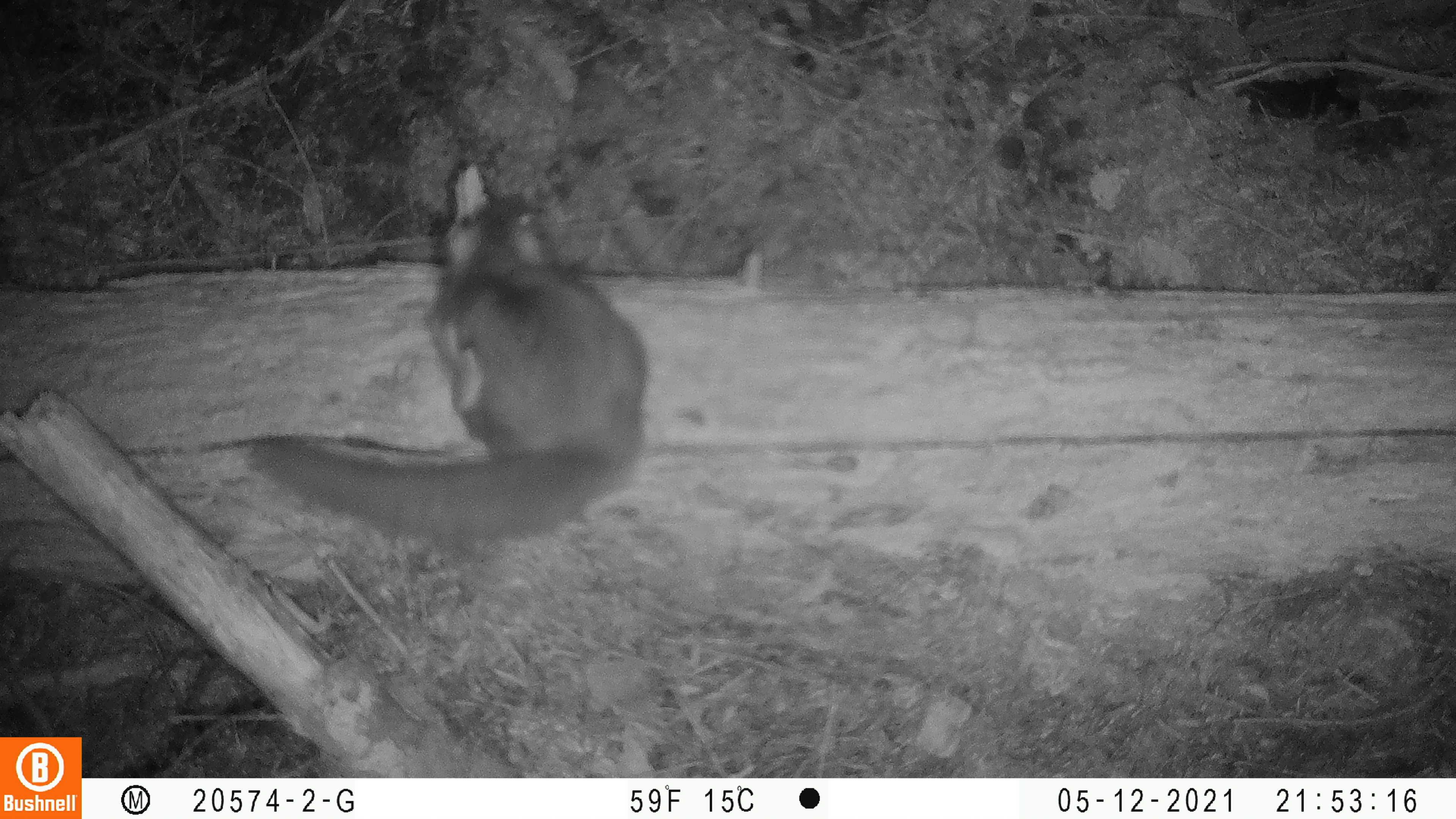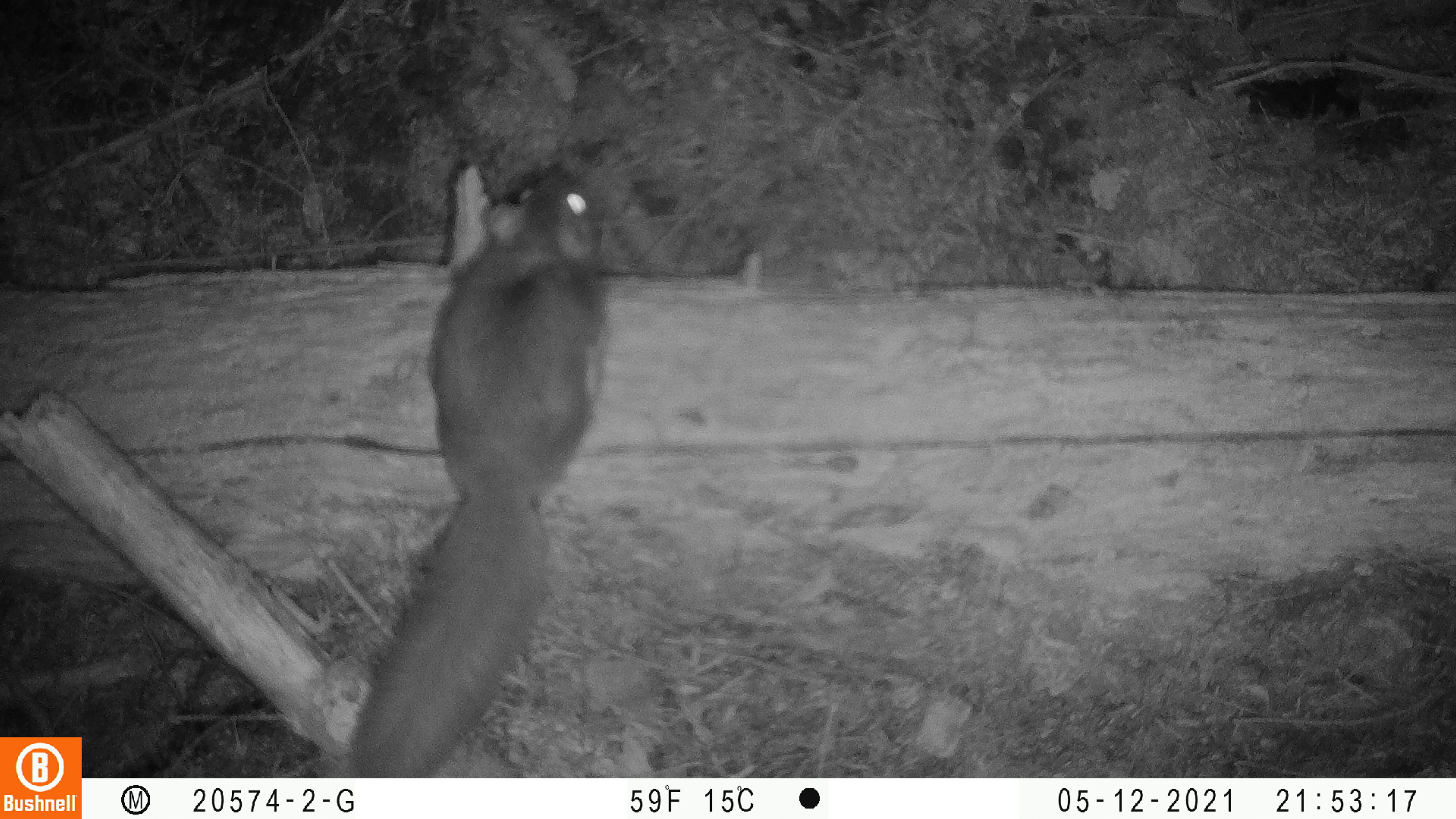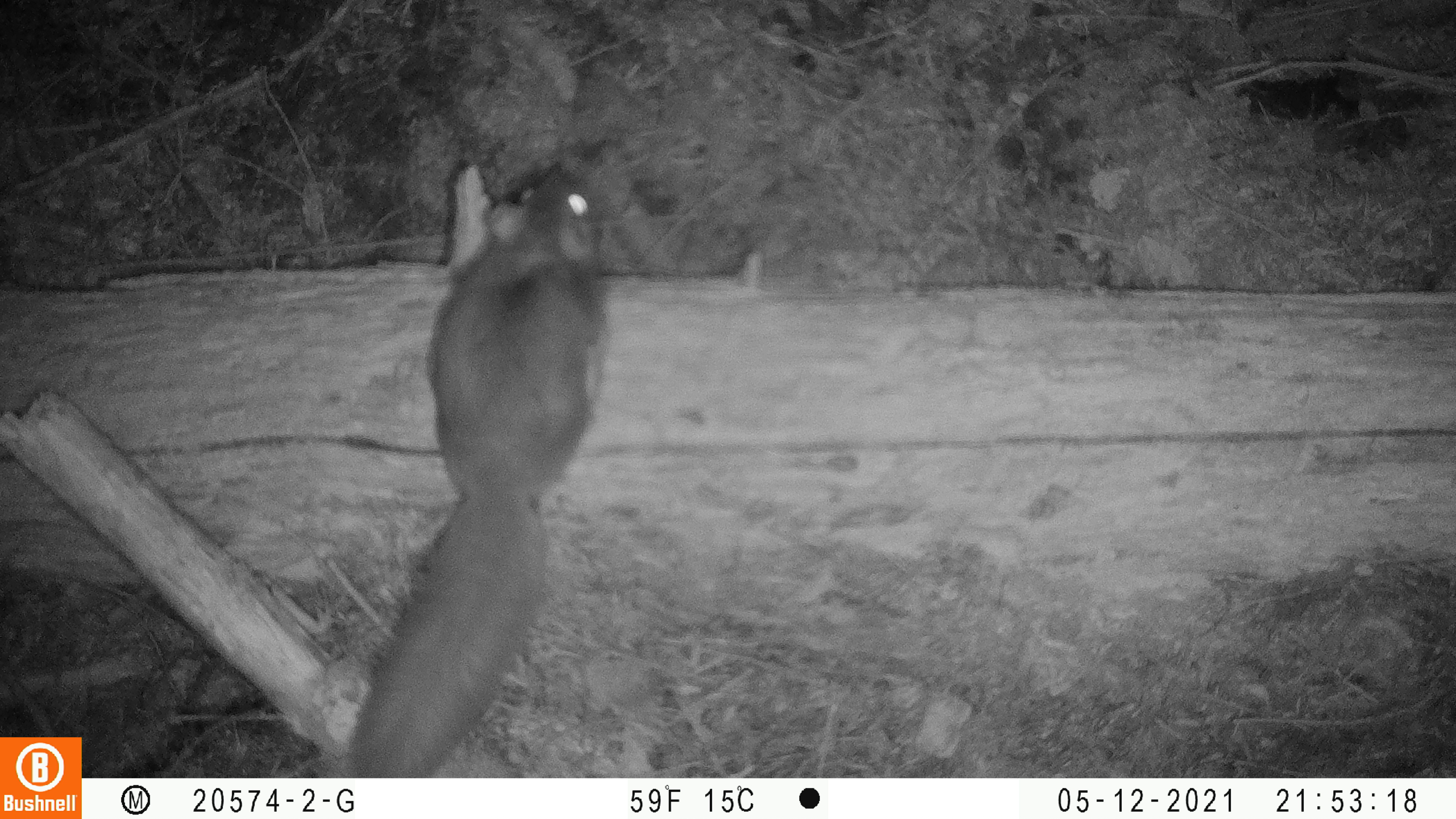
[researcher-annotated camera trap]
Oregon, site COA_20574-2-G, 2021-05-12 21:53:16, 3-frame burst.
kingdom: Animalia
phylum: Chordata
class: Mammalia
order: Rodentia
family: Sciuridae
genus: Glaucomys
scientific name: Glaucomys oregonensis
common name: humboldt's flying squirrel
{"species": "humboldt's flying squirrel (Glaucomys oregonensis)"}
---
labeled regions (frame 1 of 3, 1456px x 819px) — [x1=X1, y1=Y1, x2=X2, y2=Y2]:
humboldt's flying squirrel: [x1=242, y1=188, x2=659, y2=546]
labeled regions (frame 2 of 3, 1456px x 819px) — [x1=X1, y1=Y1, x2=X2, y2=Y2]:
humboldt's flying squirrel: [x1=346, y1=141, x2=599, y2=772]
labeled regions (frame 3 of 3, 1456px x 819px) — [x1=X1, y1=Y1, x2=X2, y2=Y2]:
humboldt's flying squirrel: [x1=340, y1=160, x2=618, y2=774]